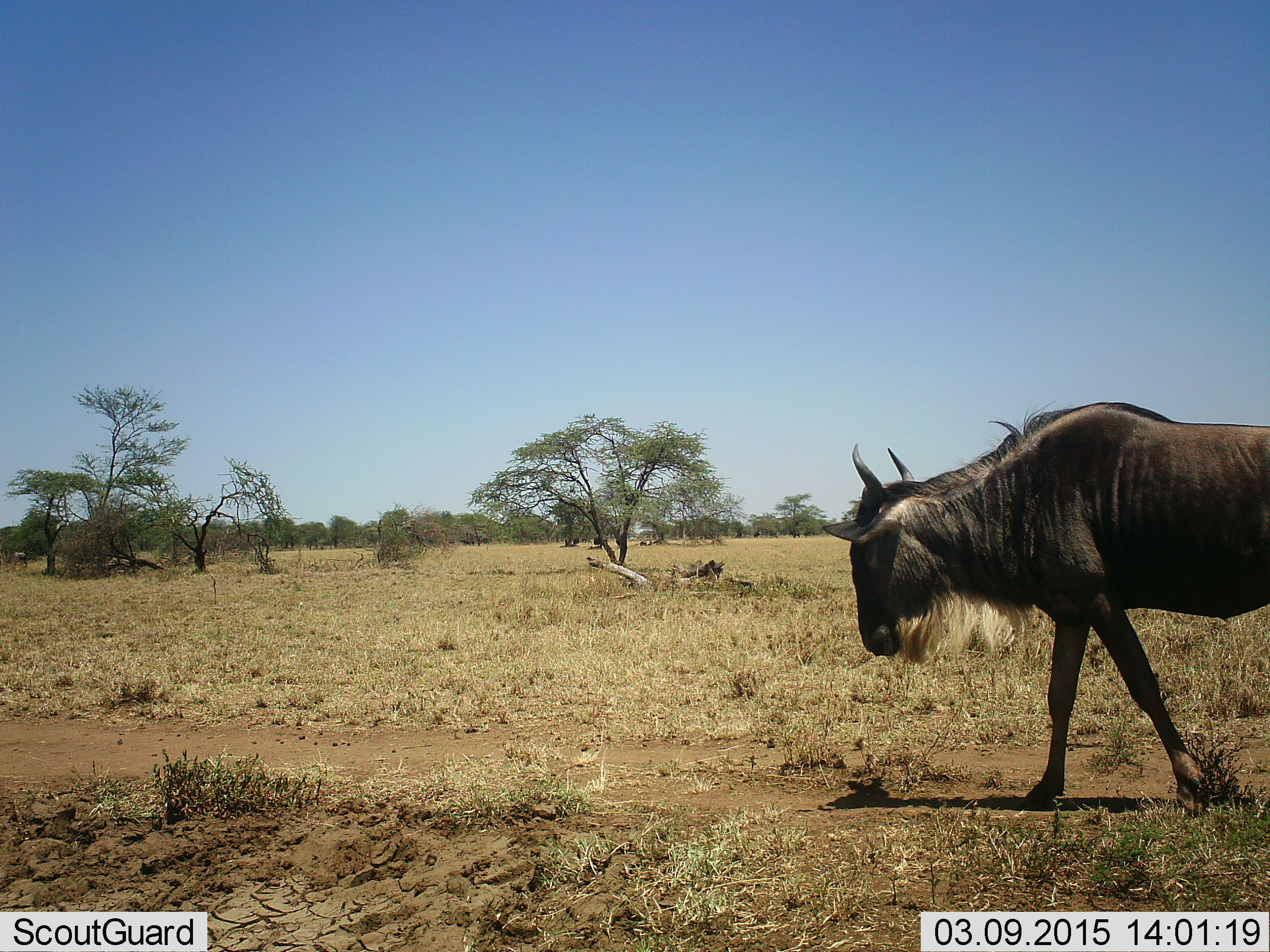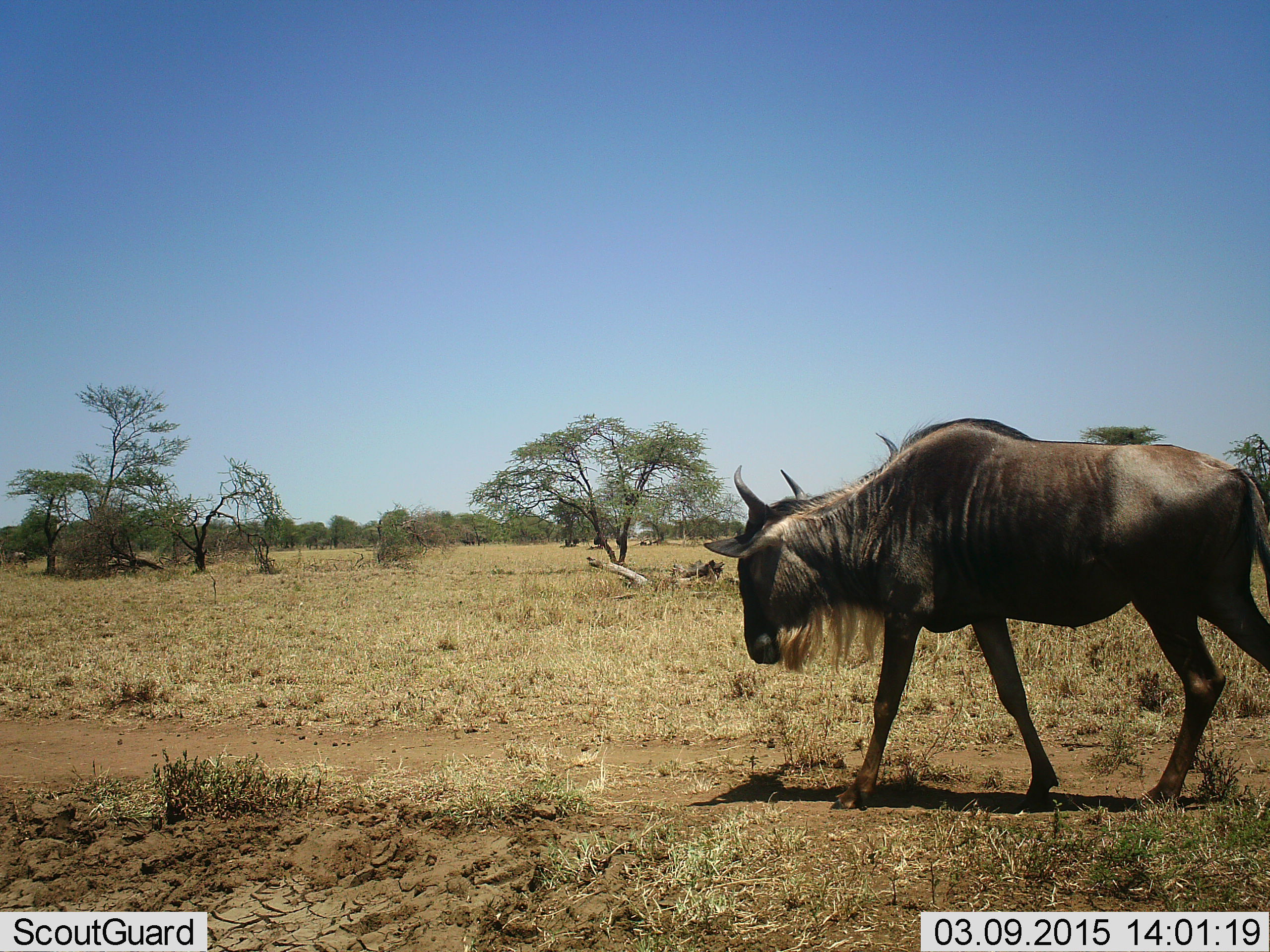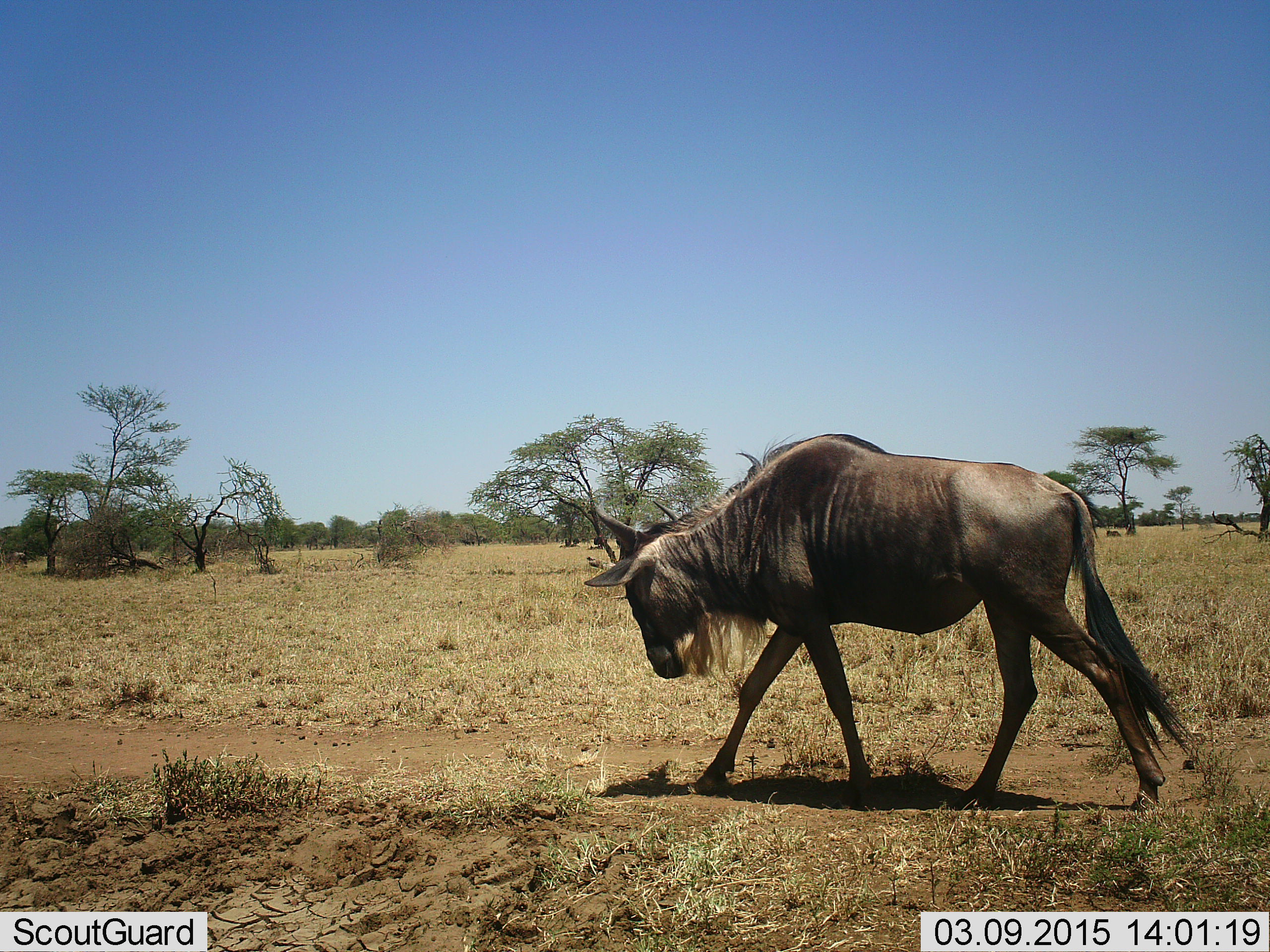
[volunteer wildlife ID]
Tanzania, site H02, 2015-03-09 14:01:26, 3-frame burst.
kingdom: Animalia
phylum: Chordata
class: Mammalia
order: Artiodactyla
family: Bovidae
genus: Connochaetes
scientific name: Connochaetes taurinus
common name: blue wildebeest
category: wildebeest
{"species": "wildebeest (blue wildebeest) (Connochaetes taurinus)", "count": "1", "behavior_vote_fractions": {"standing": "10%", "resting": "0%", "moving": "100%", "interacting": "0%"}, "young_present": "0%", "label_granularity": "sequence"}